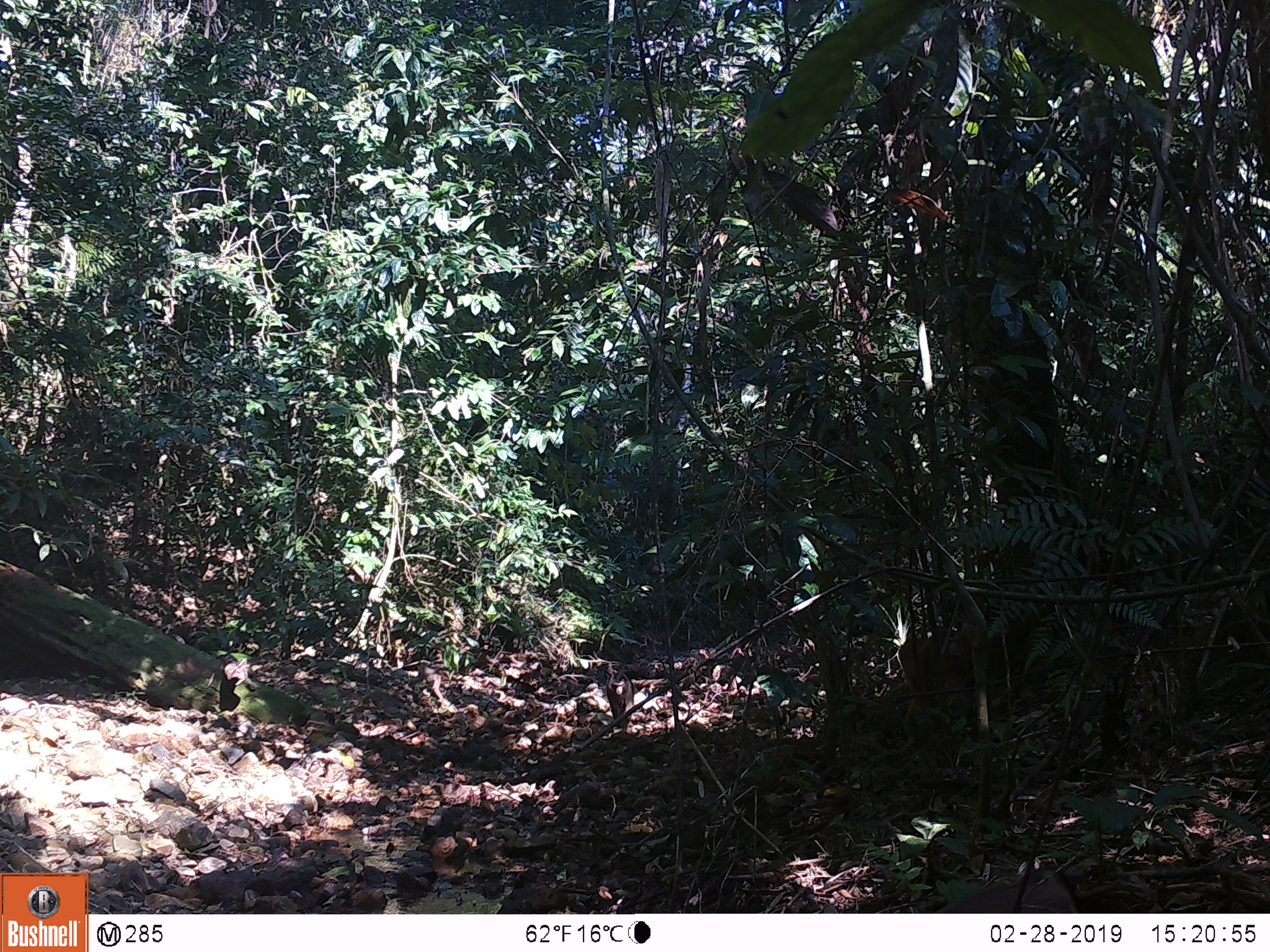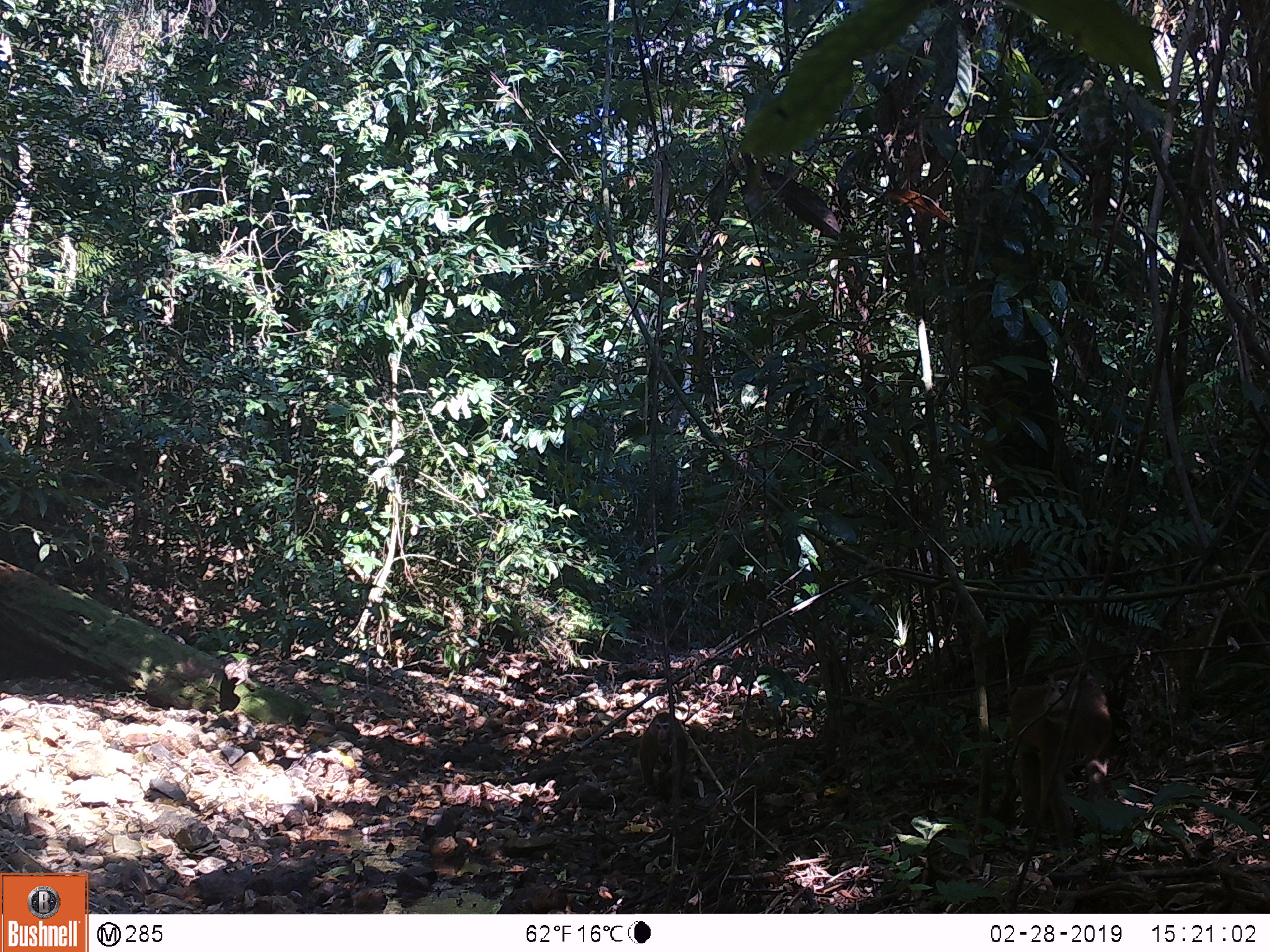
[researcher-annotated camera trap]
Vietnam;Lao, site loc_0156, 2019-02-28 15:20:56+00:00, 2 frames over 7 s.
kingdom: Animalia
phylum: Chordata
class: Mammalia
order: Primates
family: Cercopithecidae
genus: Macaca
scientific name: Macaca nemestrina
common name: pig-tailed macaque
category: pig tailed macaque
Pig tailed macaque (pig-tailed macaque) (Macaca nemestrina). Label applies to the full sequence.